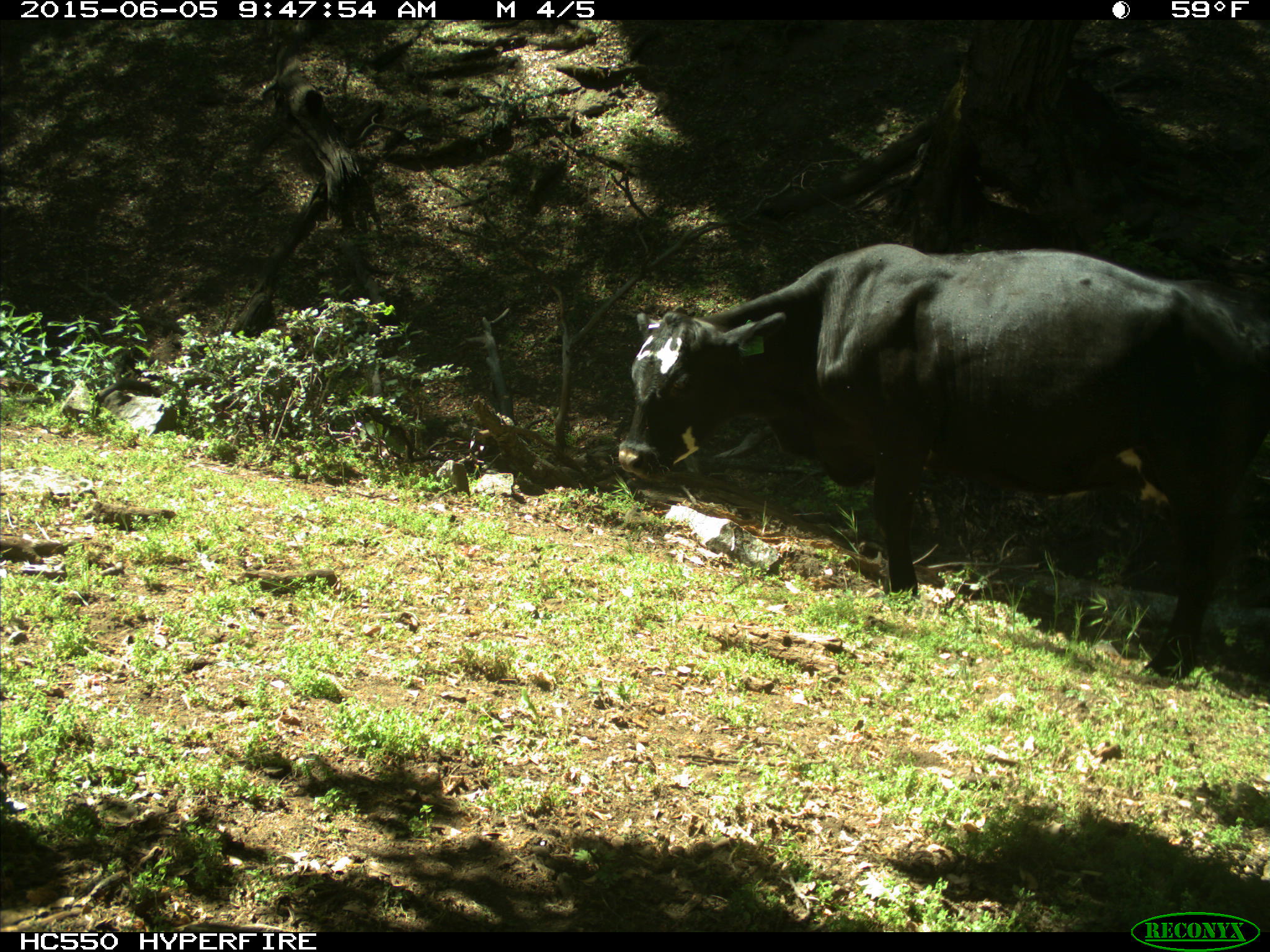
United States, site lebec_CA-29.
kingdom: Animalia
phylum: Chordata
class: Mammalia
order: Artiodactyla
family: Bovidae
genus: Bos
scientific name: Bos taurus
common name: domestic cow